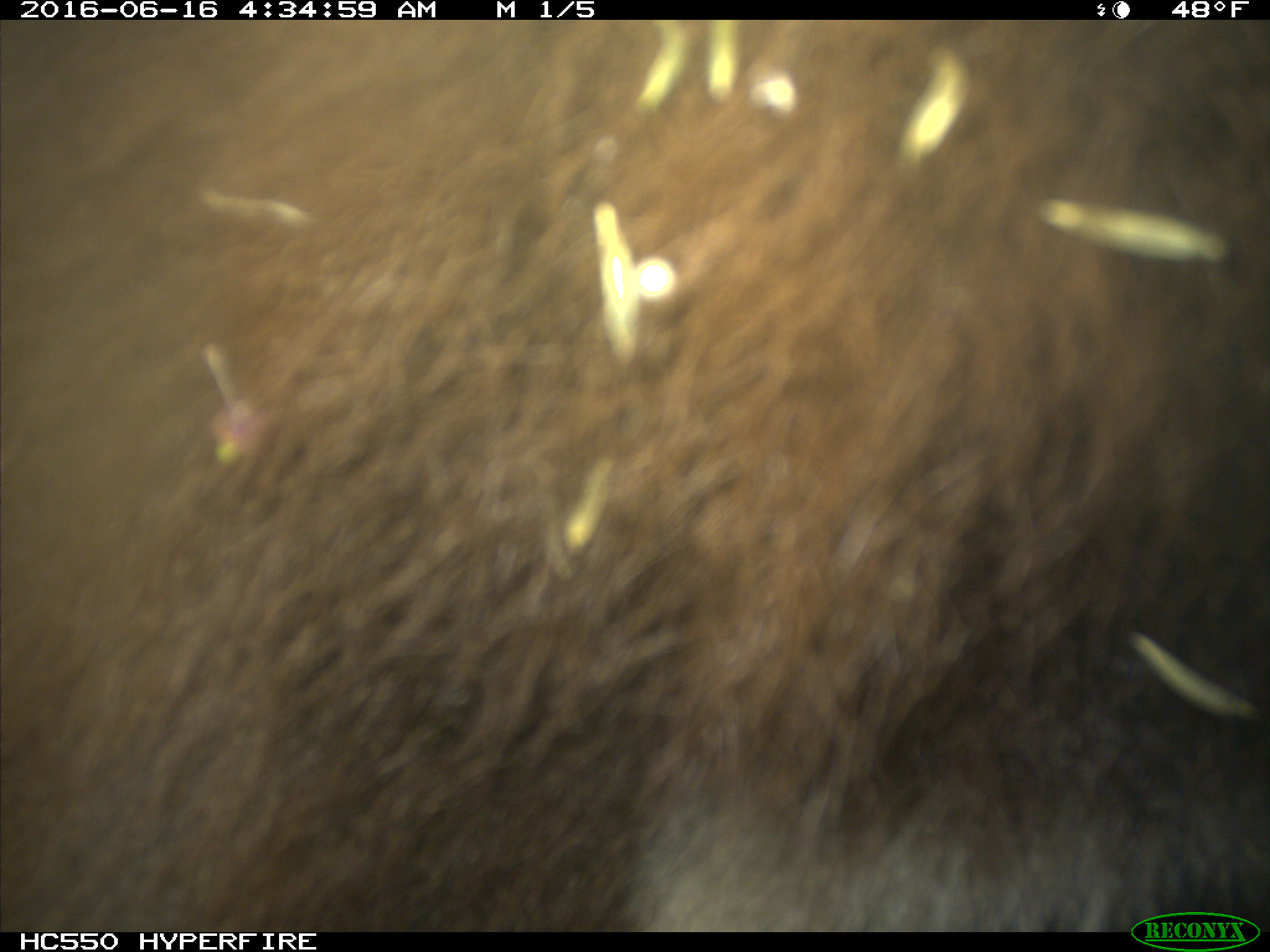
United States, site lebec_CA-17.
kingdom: Animalia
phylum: Chordata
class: Mammalia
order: Carnivora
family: Ursidae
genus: Ursus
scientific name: Ursus americanus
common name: american black bear